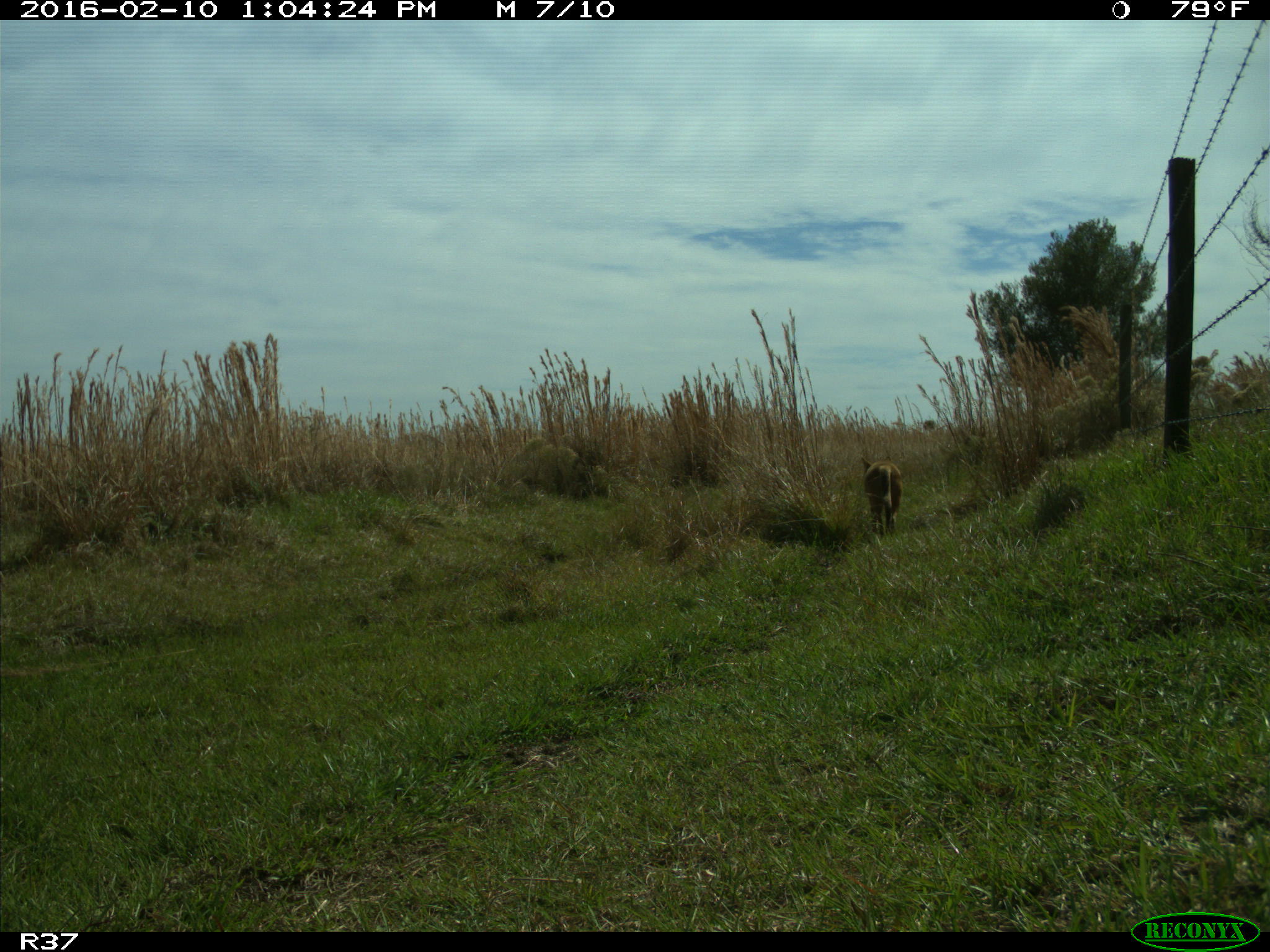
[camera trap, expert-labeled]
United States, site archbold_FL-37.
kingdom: Animalia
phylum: Chordata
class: Mammalia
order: Carnivora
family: Canidae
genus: Canis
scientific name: Canis latrans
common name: coyote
Canis latrans (coyote).